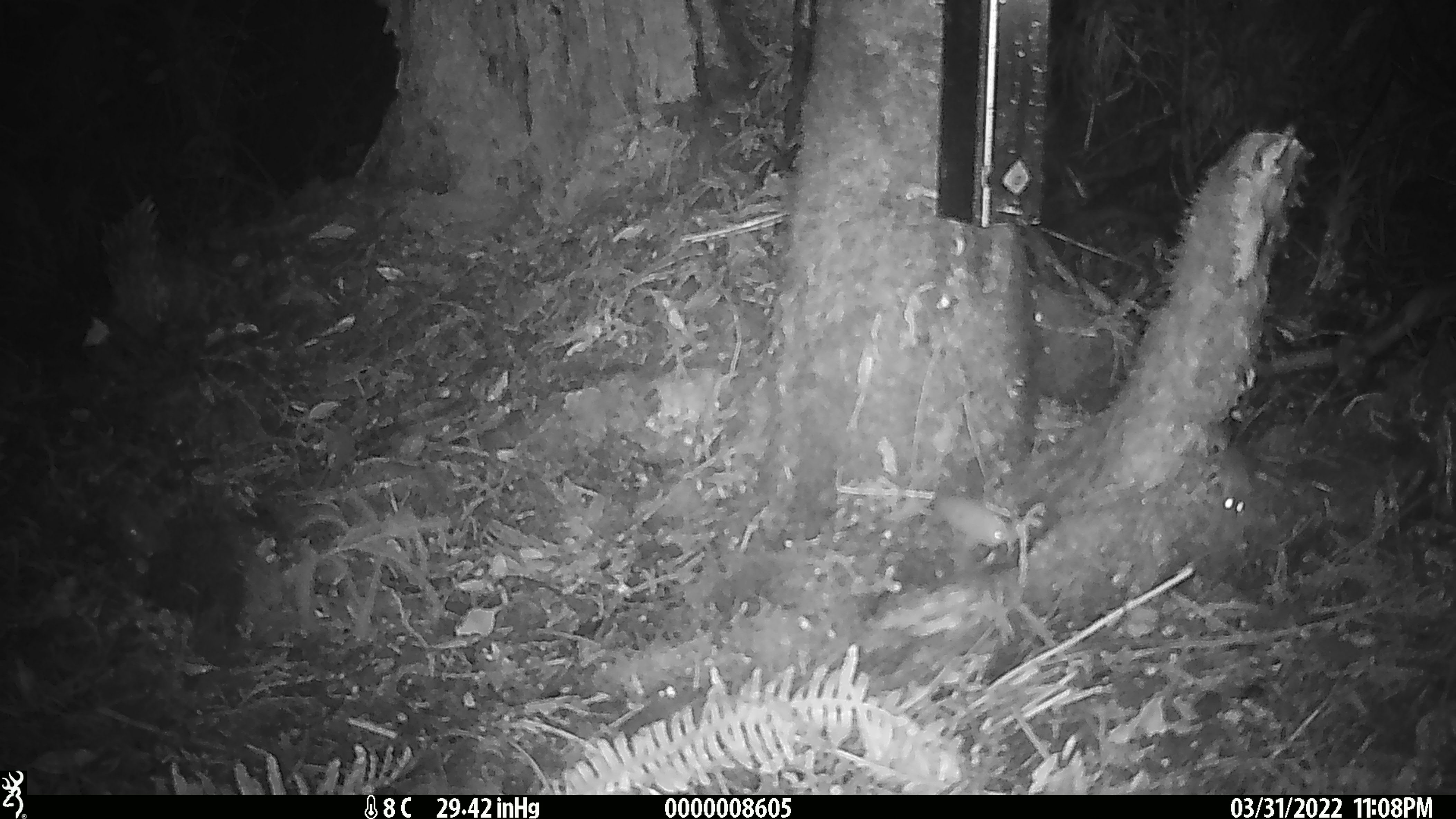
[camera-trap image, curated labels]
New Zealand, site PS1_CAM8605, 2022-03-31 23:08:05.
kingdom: Animalia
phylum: Chordata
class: Mammalia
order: Rodentia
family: Muridae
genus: Mus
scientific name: Mus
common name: mouse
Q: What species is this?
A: Mouse (Mus).